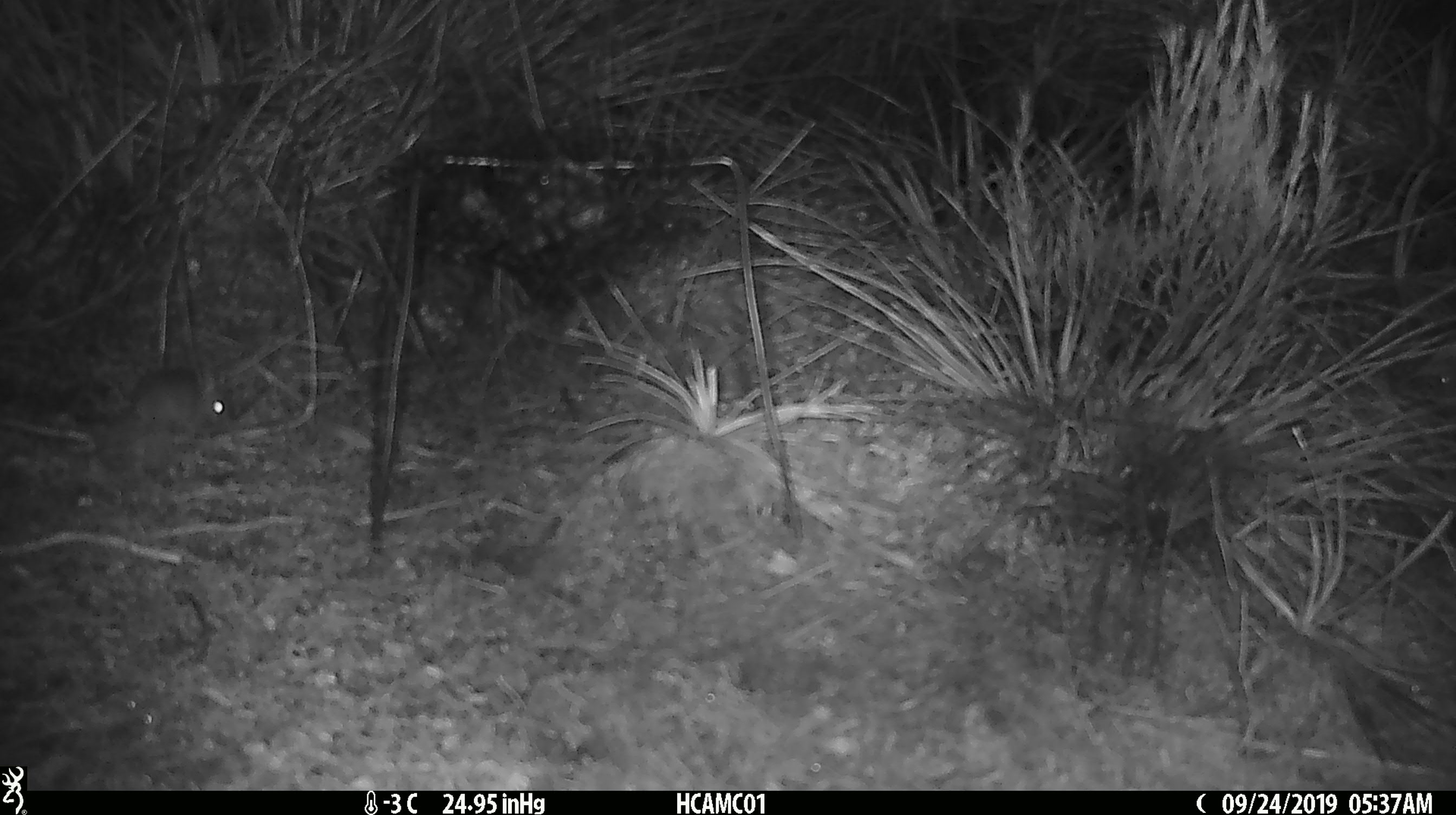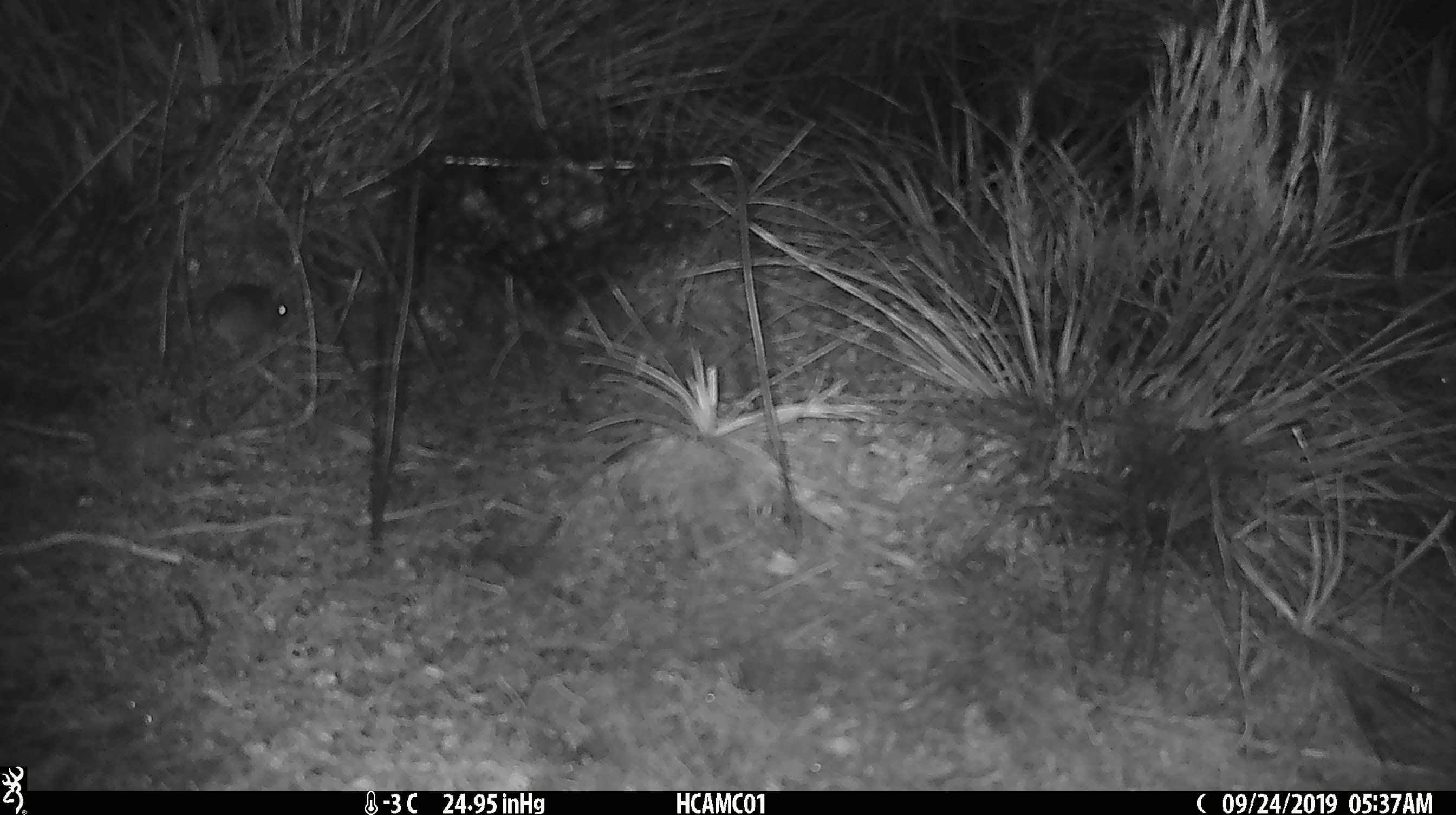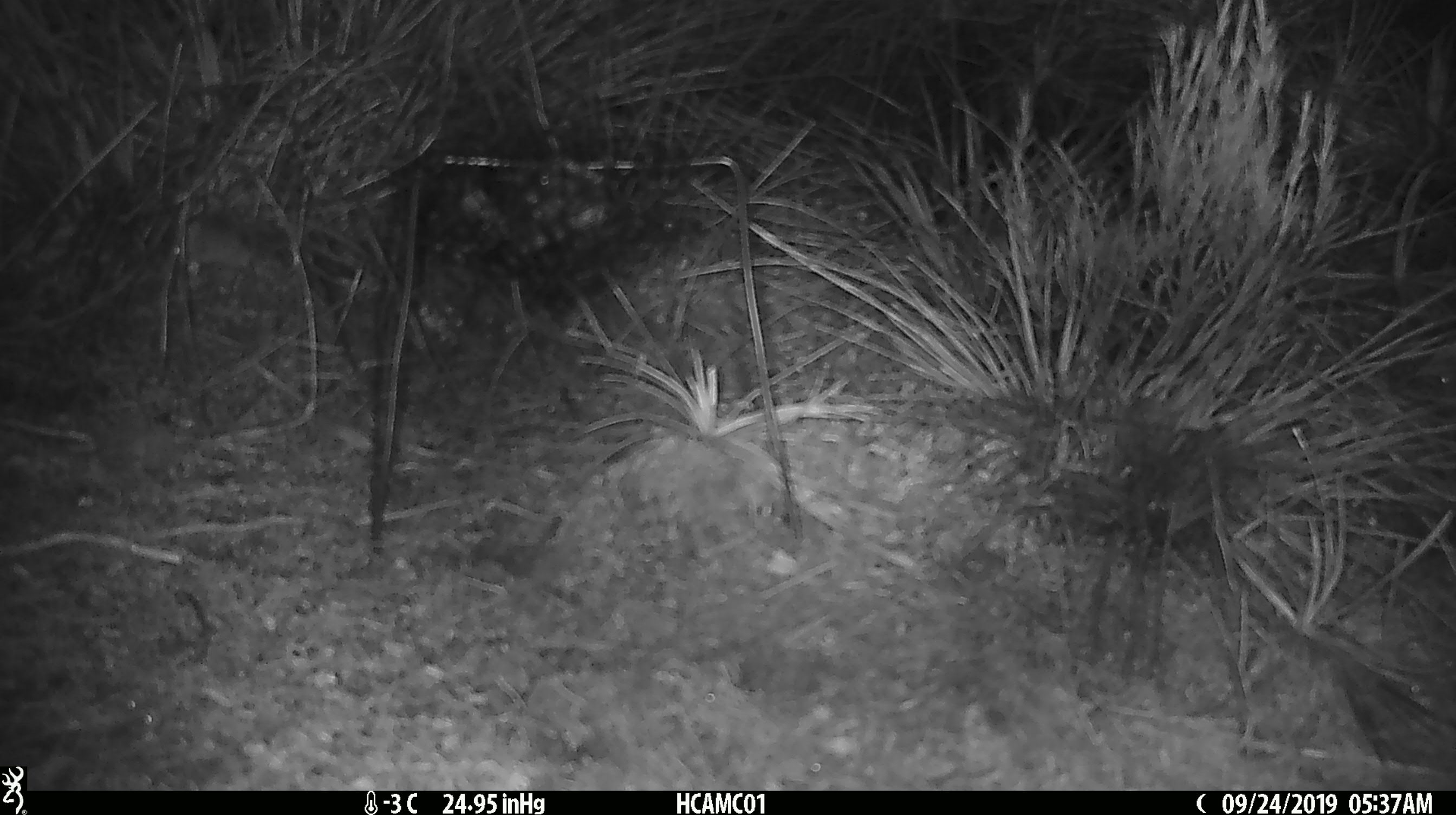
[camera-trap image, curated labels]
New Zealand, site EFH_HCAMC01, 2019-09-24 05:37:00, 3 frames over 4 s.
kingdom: Animalia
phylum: Chordata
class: Mammalia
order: Rodentia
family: Muridae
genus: Mus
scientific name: Mus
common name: mouse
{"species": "mouse (Mus)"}